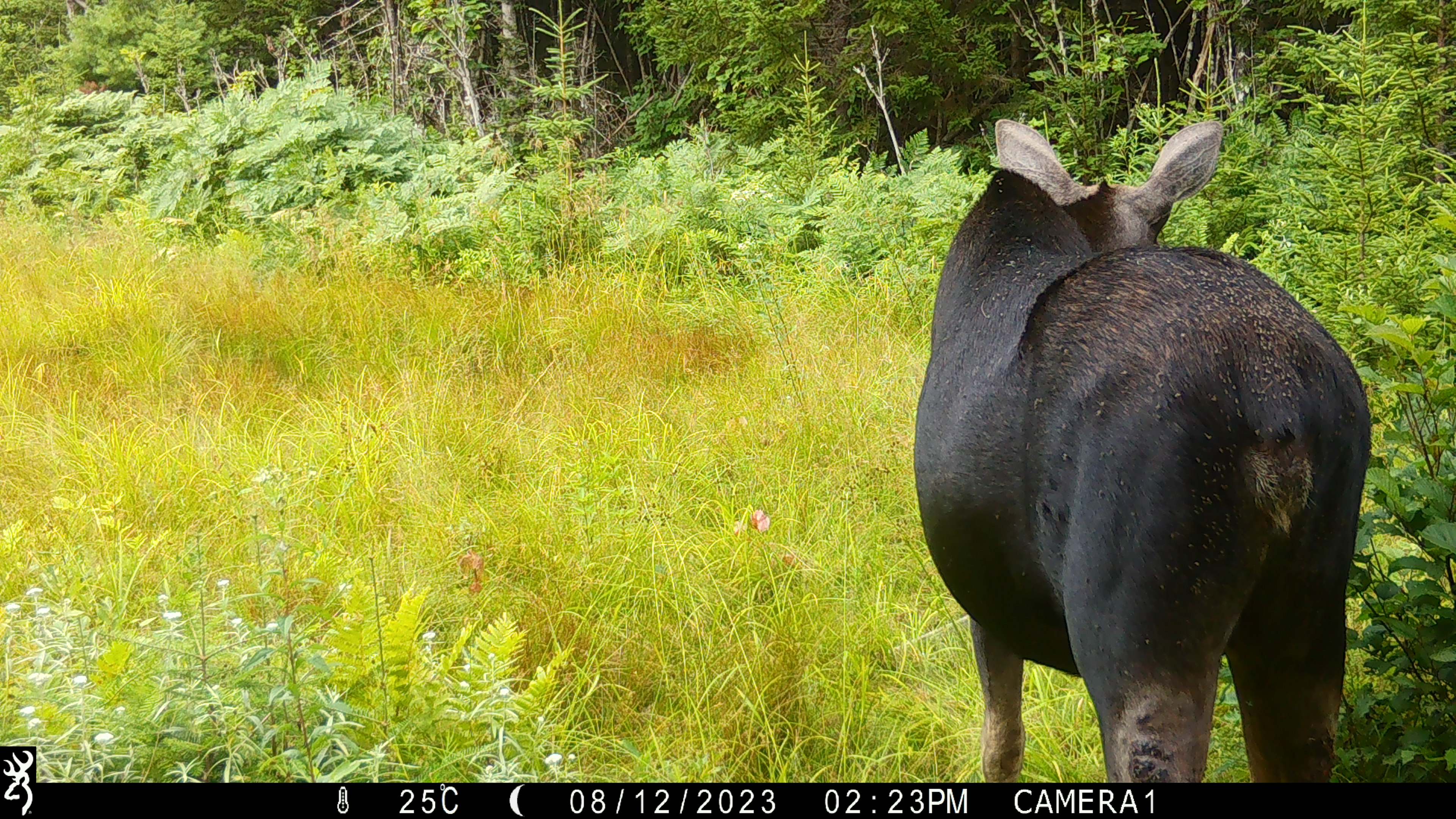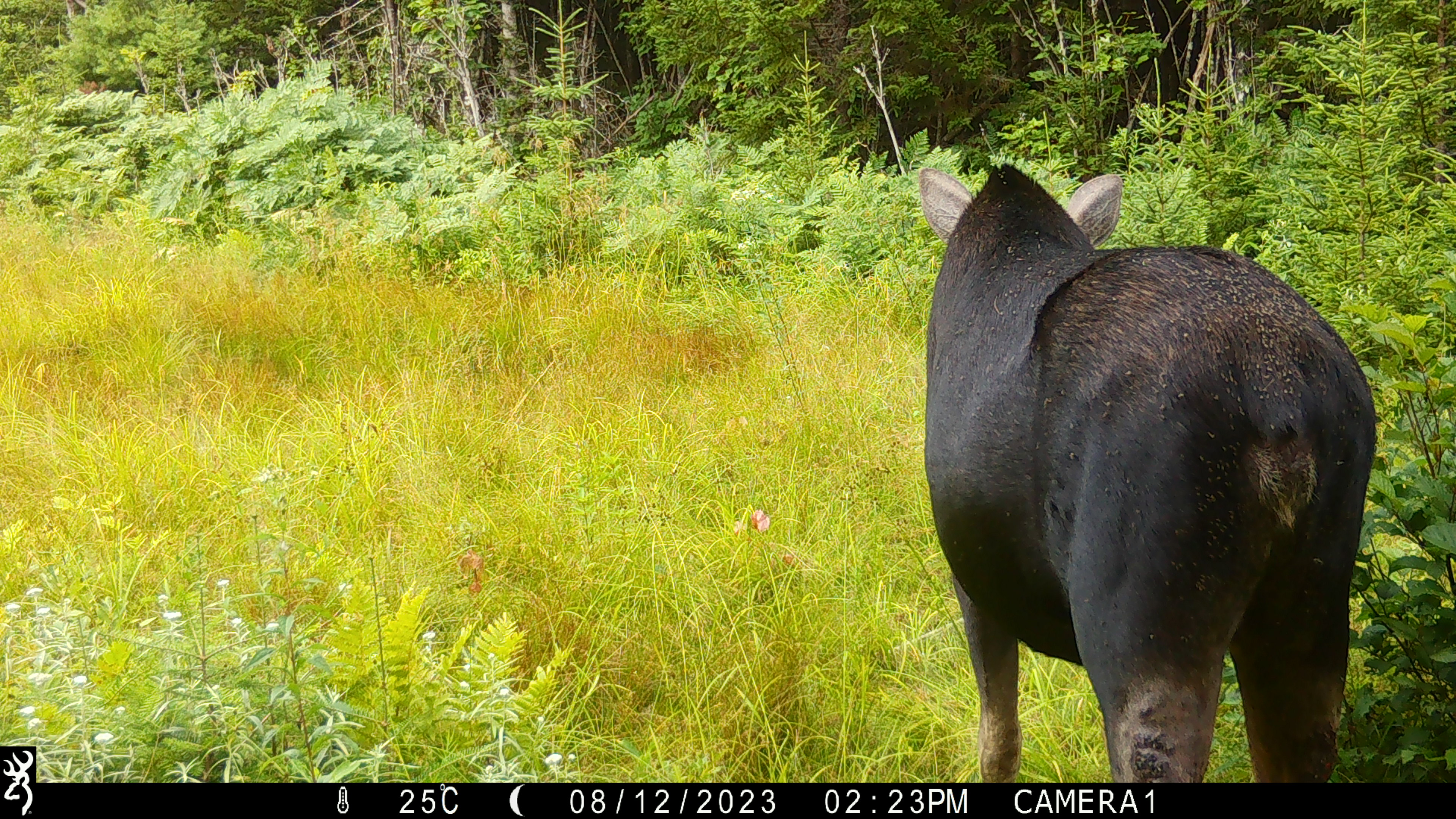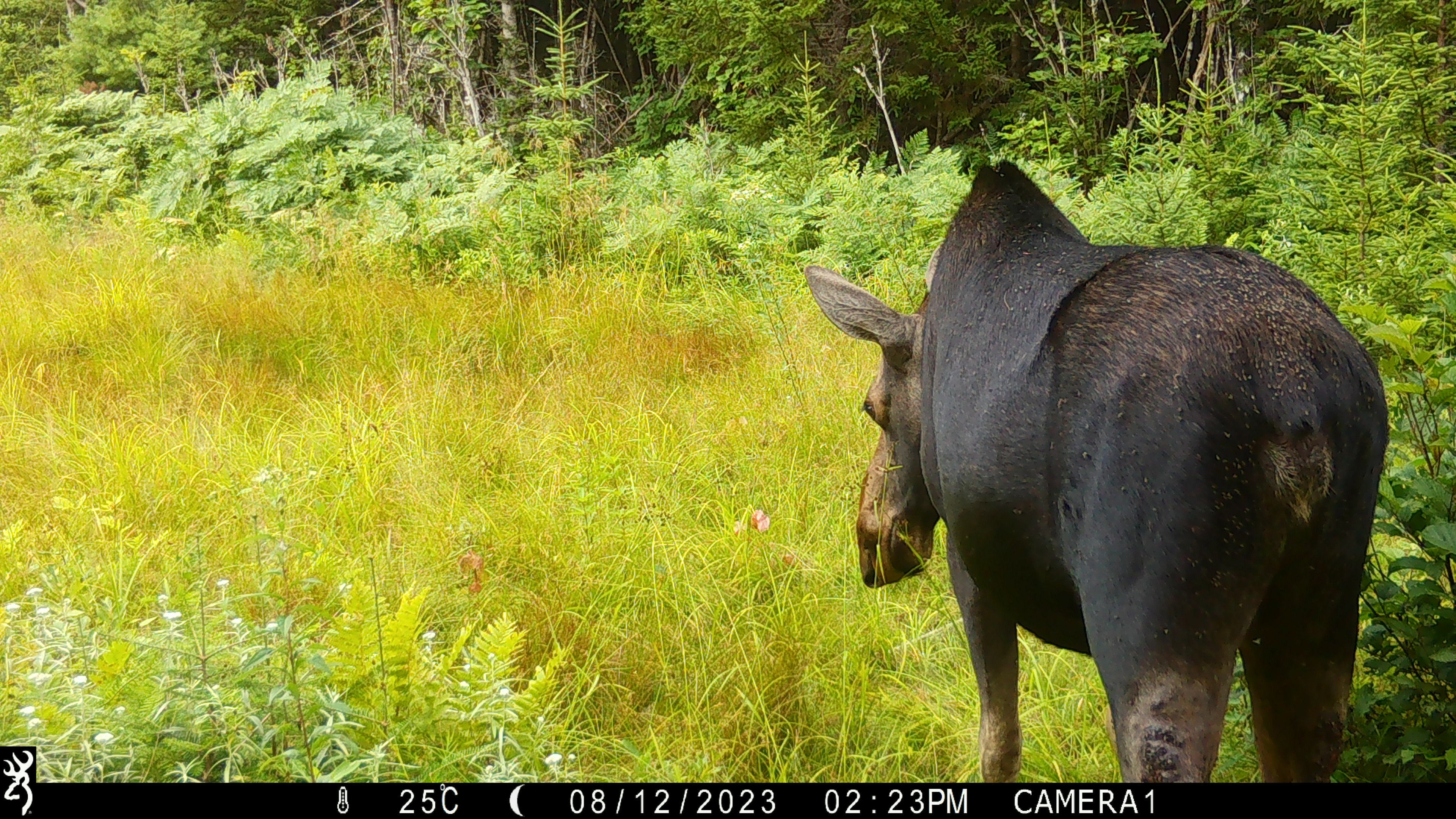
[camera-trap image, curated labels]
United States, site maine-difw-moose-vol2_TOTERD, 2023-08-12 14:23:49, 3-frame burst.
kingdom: Animalia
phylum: Chordata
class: Mammalia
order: Artiodactyla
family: Cervidae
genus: Alces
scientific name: Alces alces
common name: moose